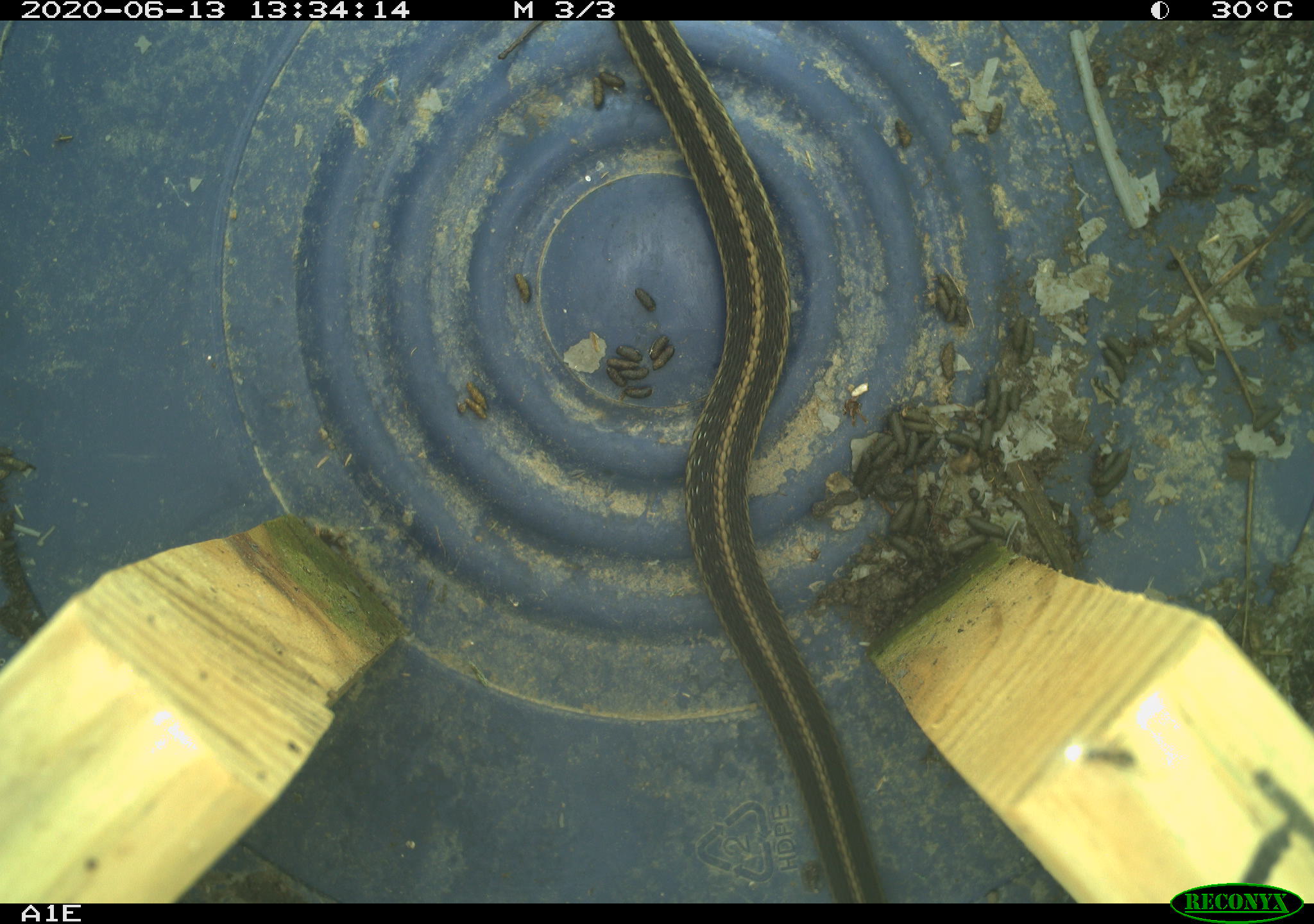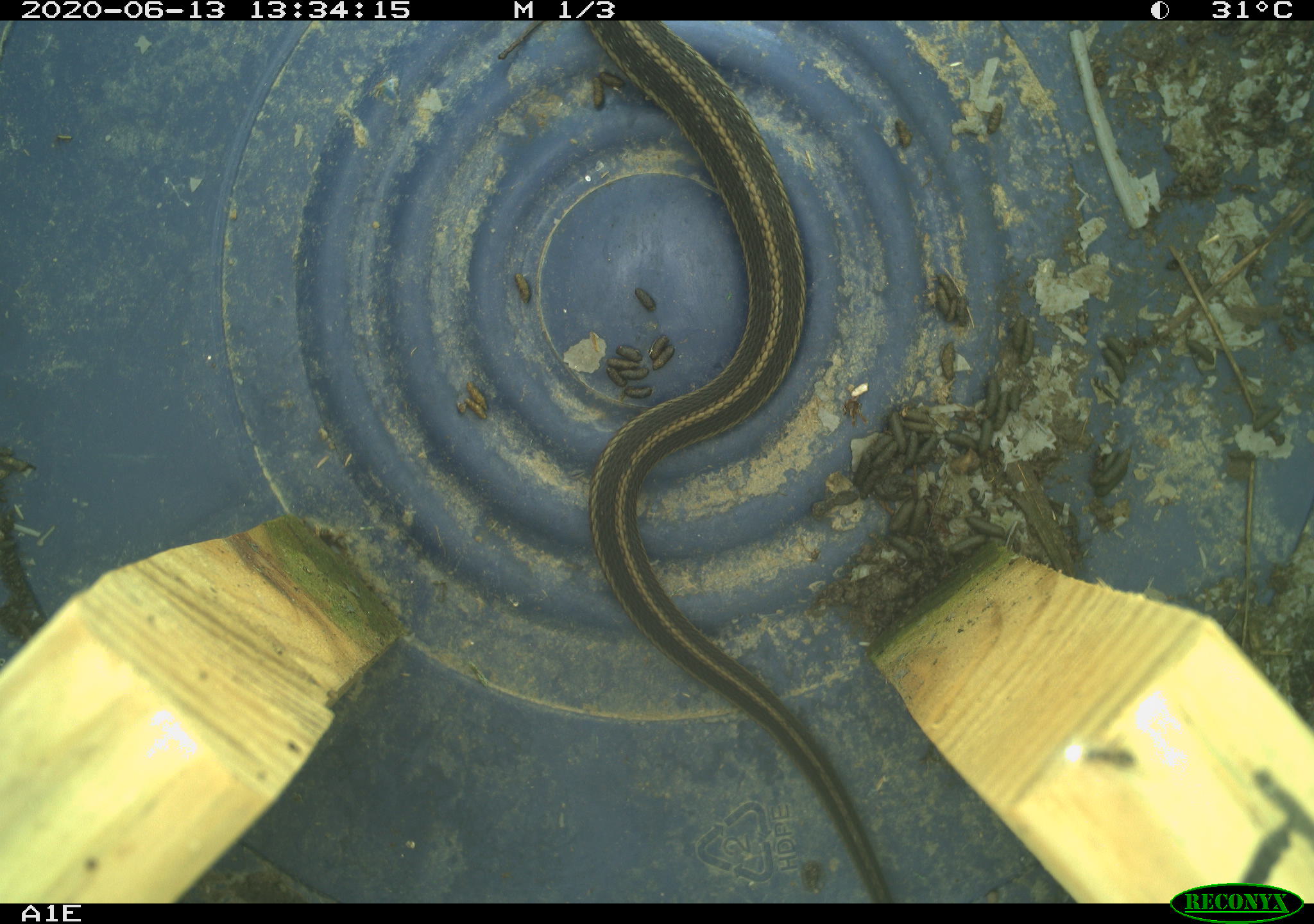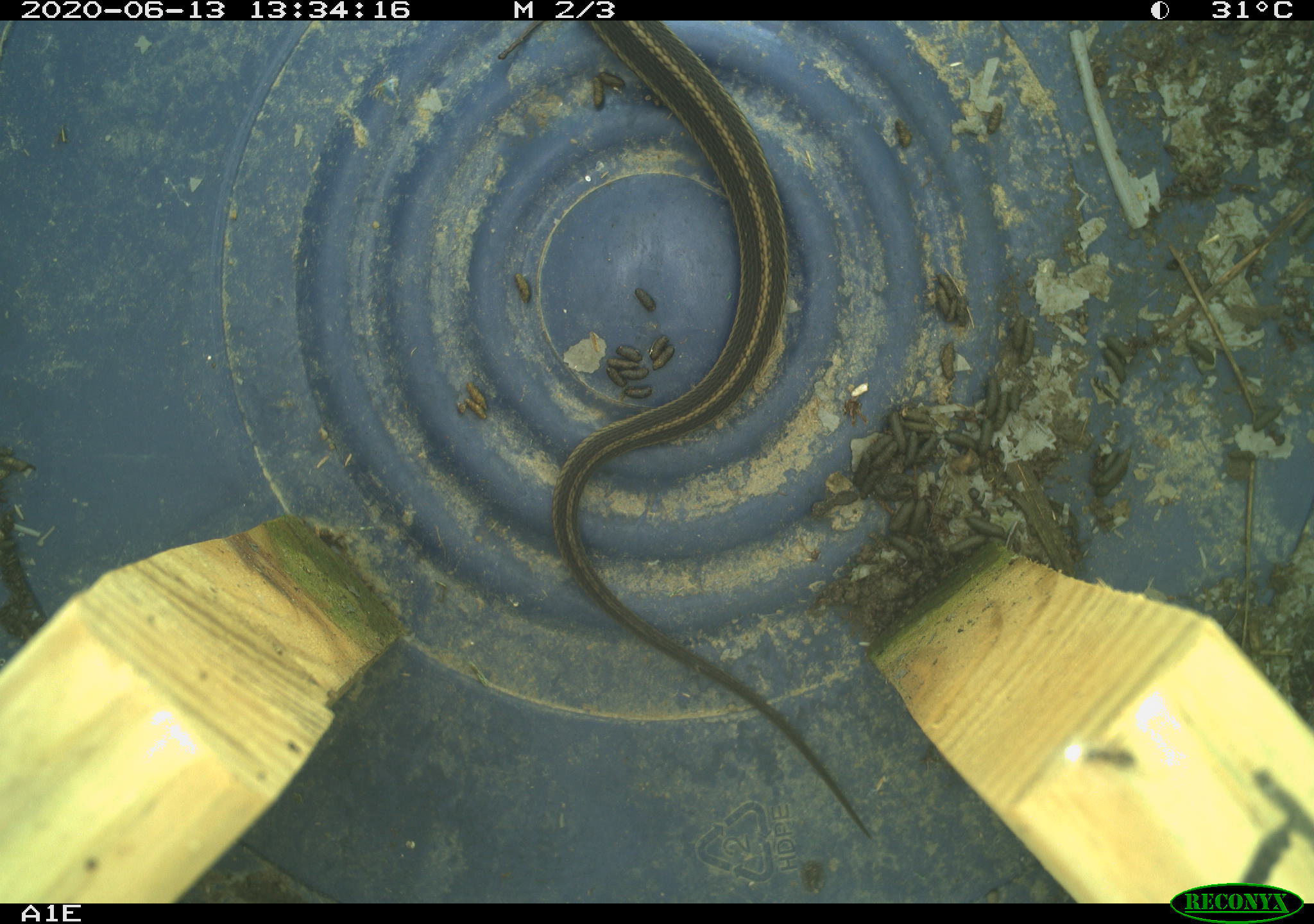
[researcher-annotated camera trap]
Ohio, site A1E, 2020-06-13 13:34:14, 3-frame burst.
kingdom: Animalia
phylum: Chordata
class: Reptilia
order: Squamata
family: Colubridae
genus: Thamnophis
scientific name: Thamnophis sirtalis sirtalis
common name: eastern gartersnake